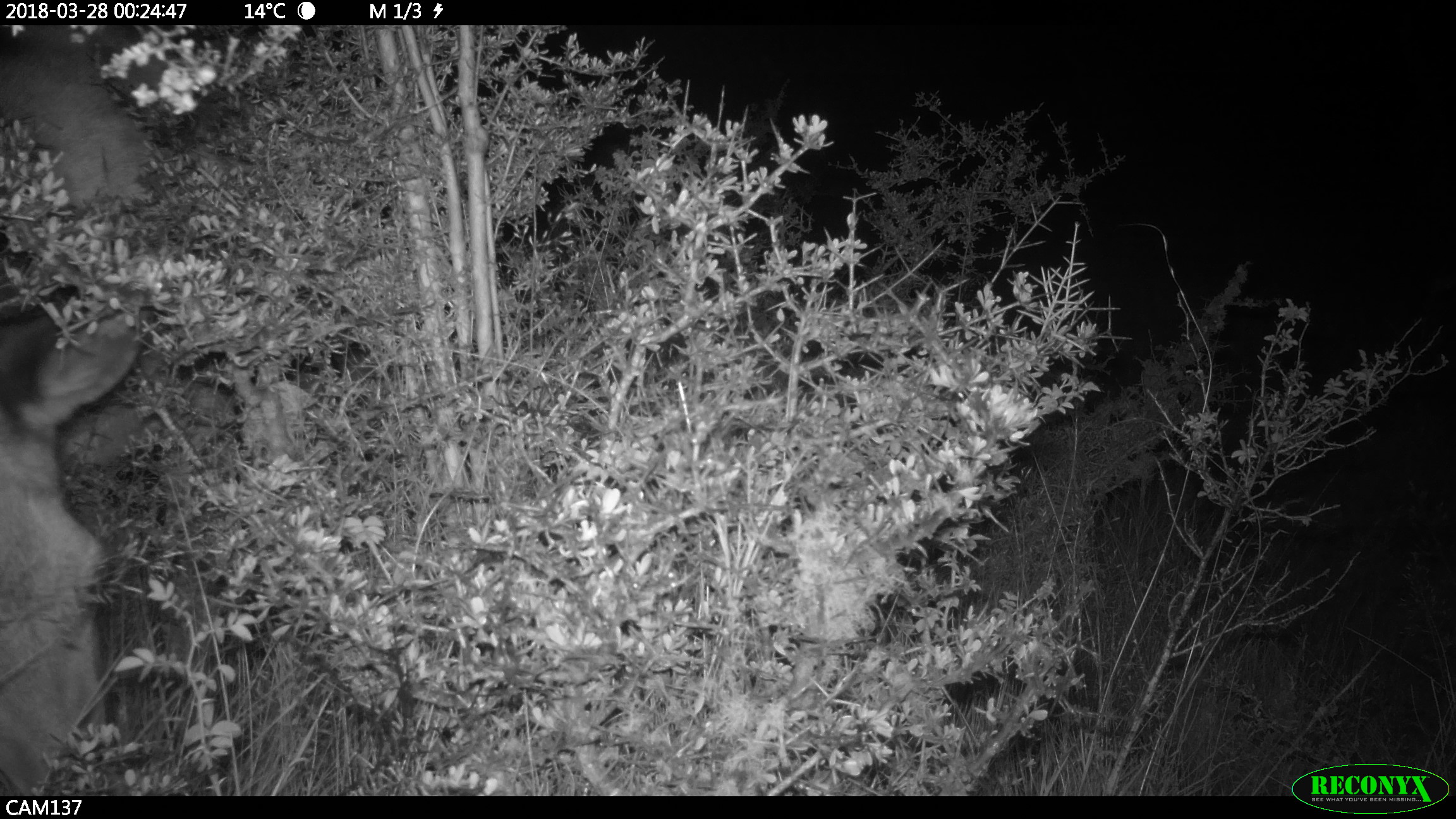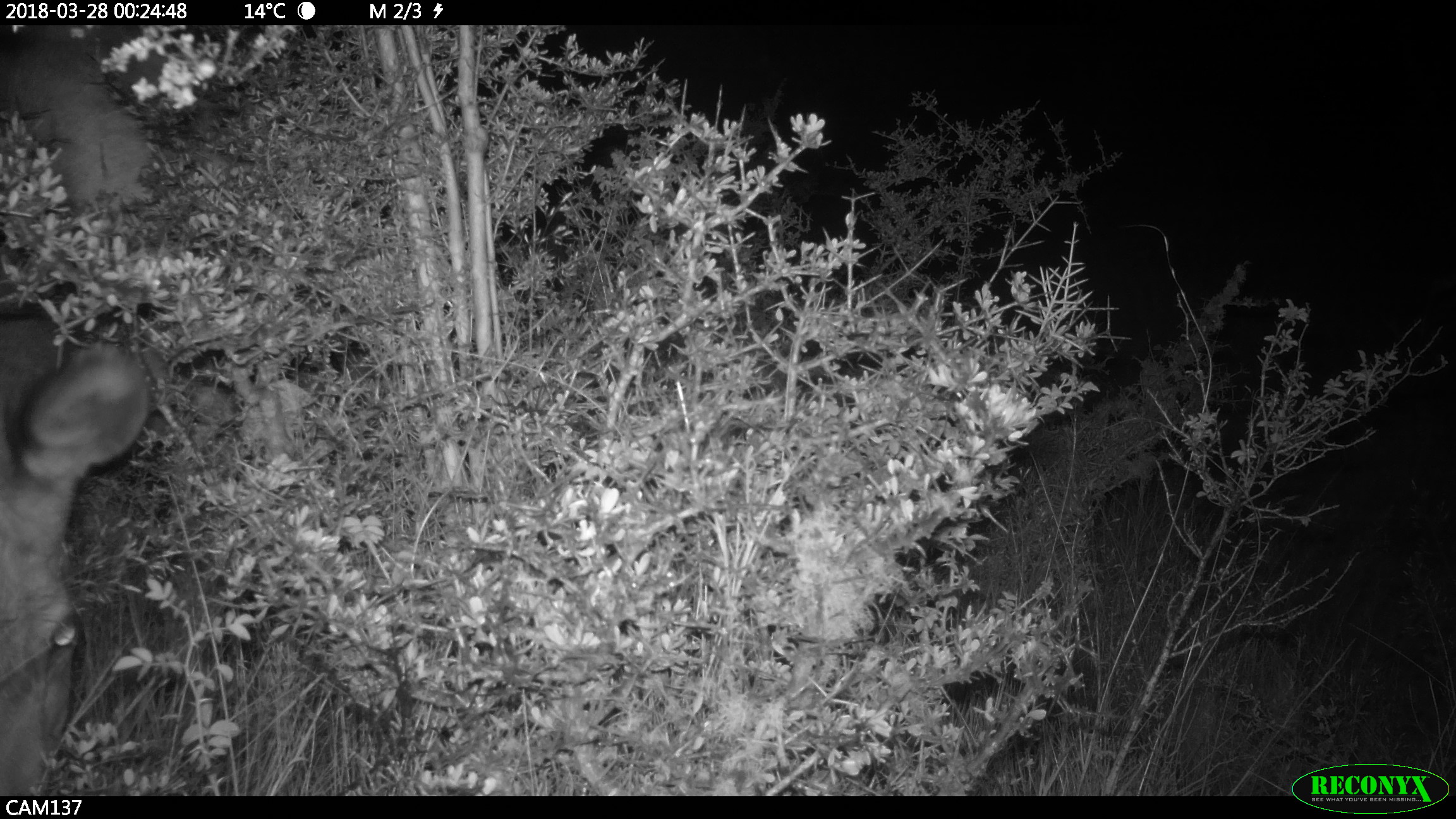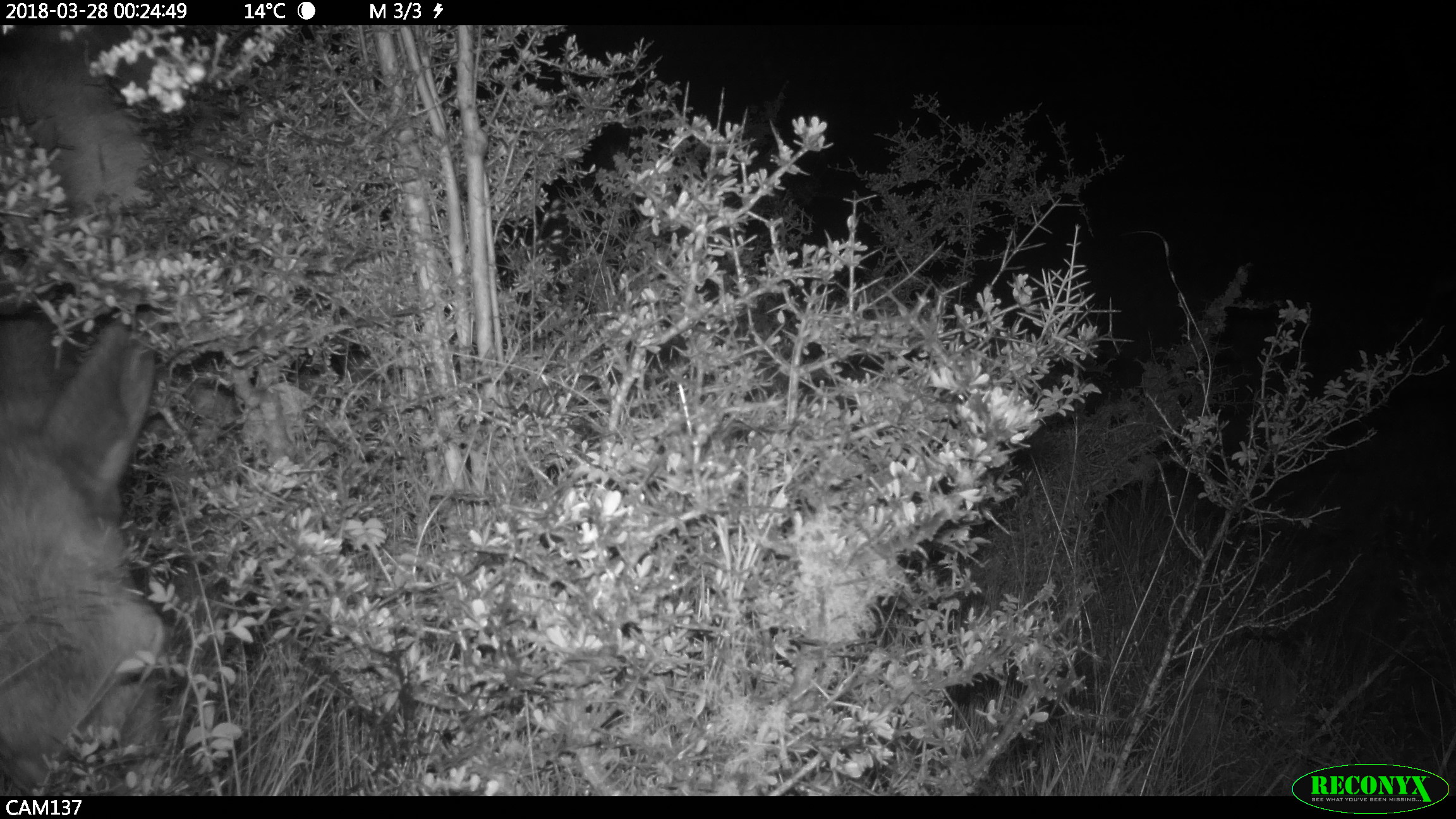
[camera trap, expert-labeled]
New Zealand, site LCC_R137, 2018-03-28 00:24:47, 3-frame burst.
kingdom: Animalia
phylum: Chordata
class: Mammalia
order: Artiodactyla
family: Cervidae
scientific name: Cervidae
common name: deer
Deer (Cervidae).